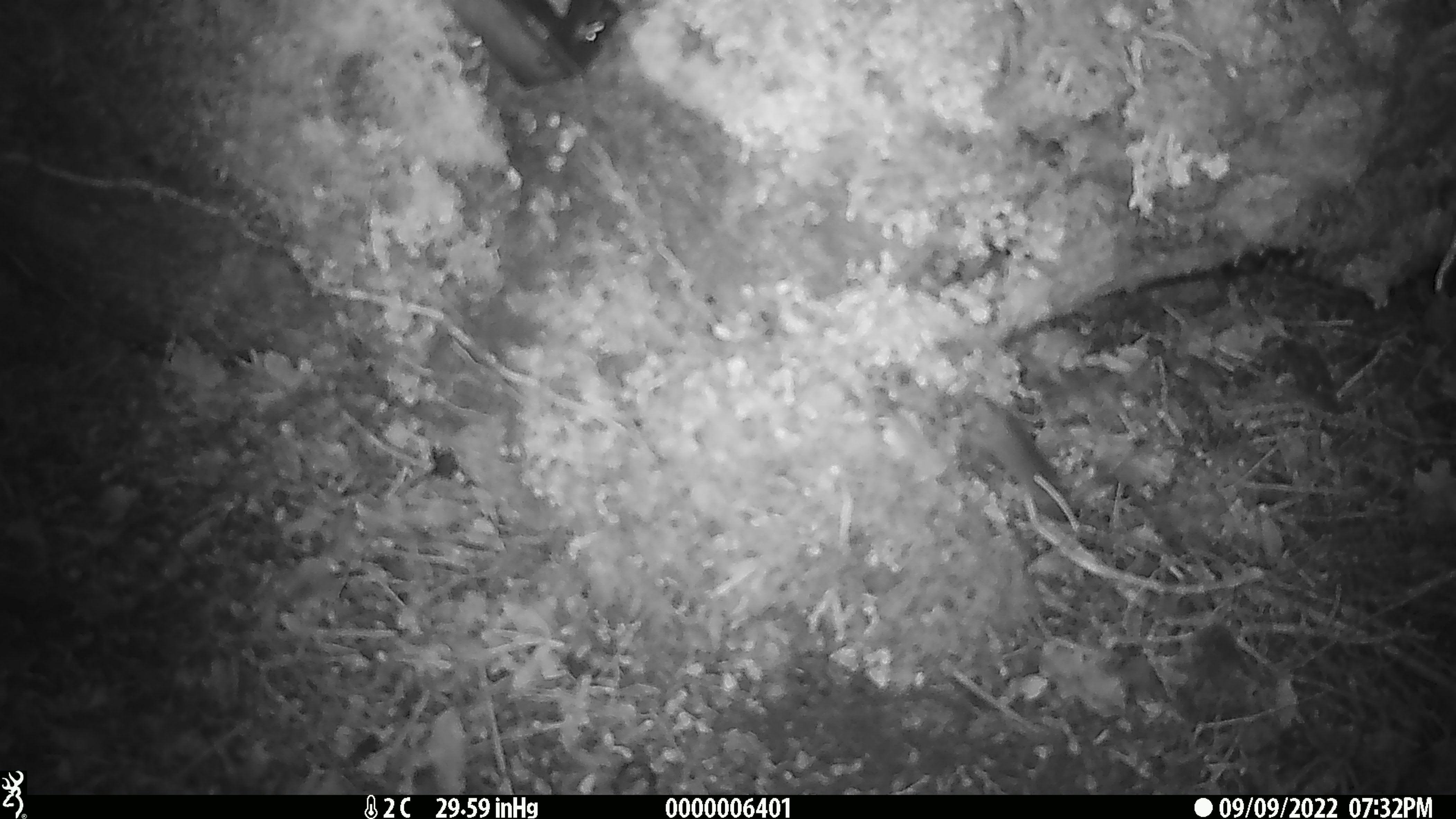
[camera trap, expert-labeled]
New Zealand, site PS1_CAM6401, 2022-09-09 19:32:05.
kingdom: Animalia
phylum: Chordata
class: Mammalia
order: Rodentia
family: Muridae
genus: Mus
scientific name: Mus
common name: mouse